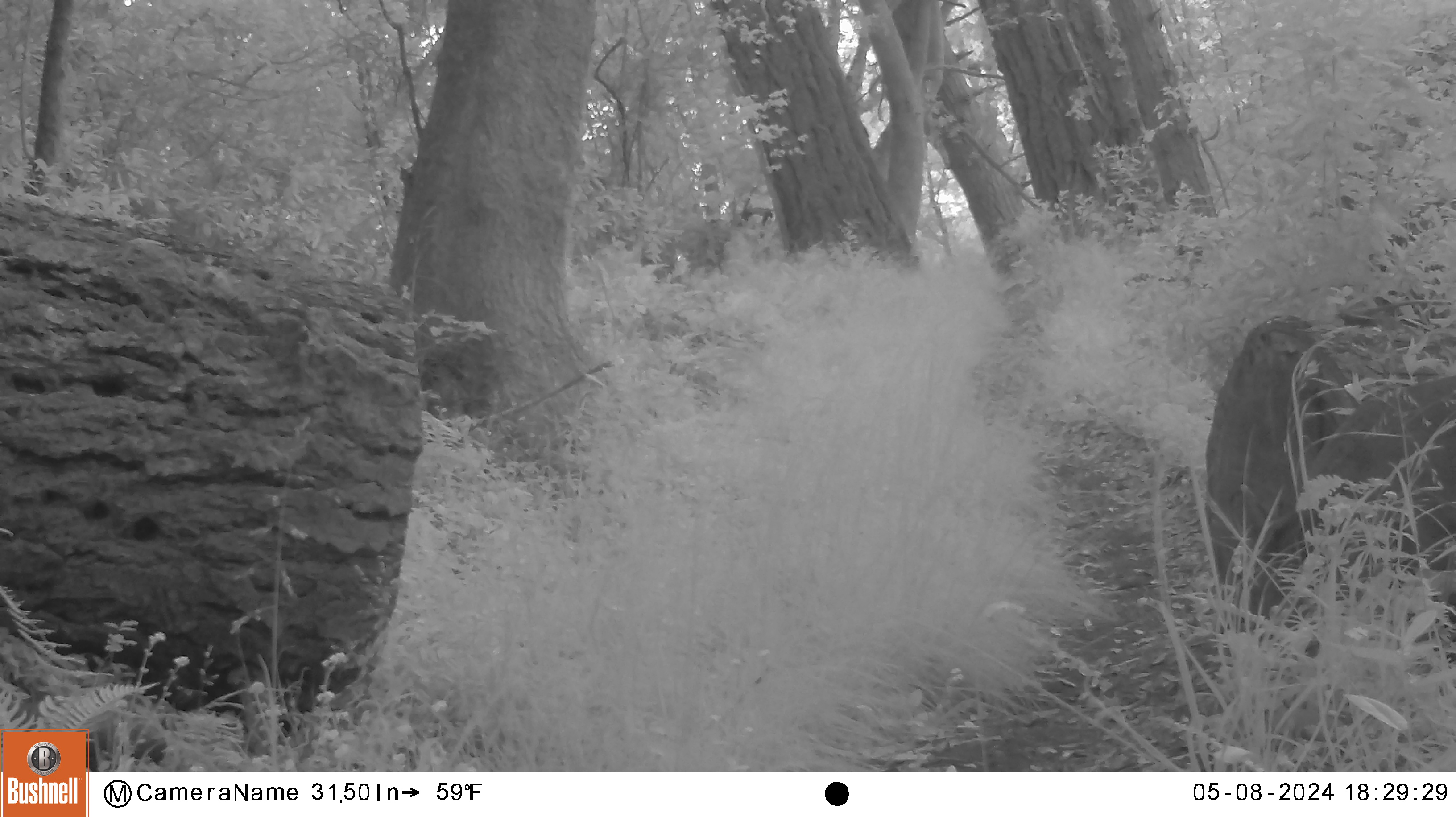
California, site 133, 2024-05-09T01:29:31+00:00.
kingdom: Animalia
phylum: Chordata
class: Mammalia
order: Artiodactyla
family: Cervidae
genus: Odocoileus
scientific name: Odocoileus hemionus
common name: mule deer